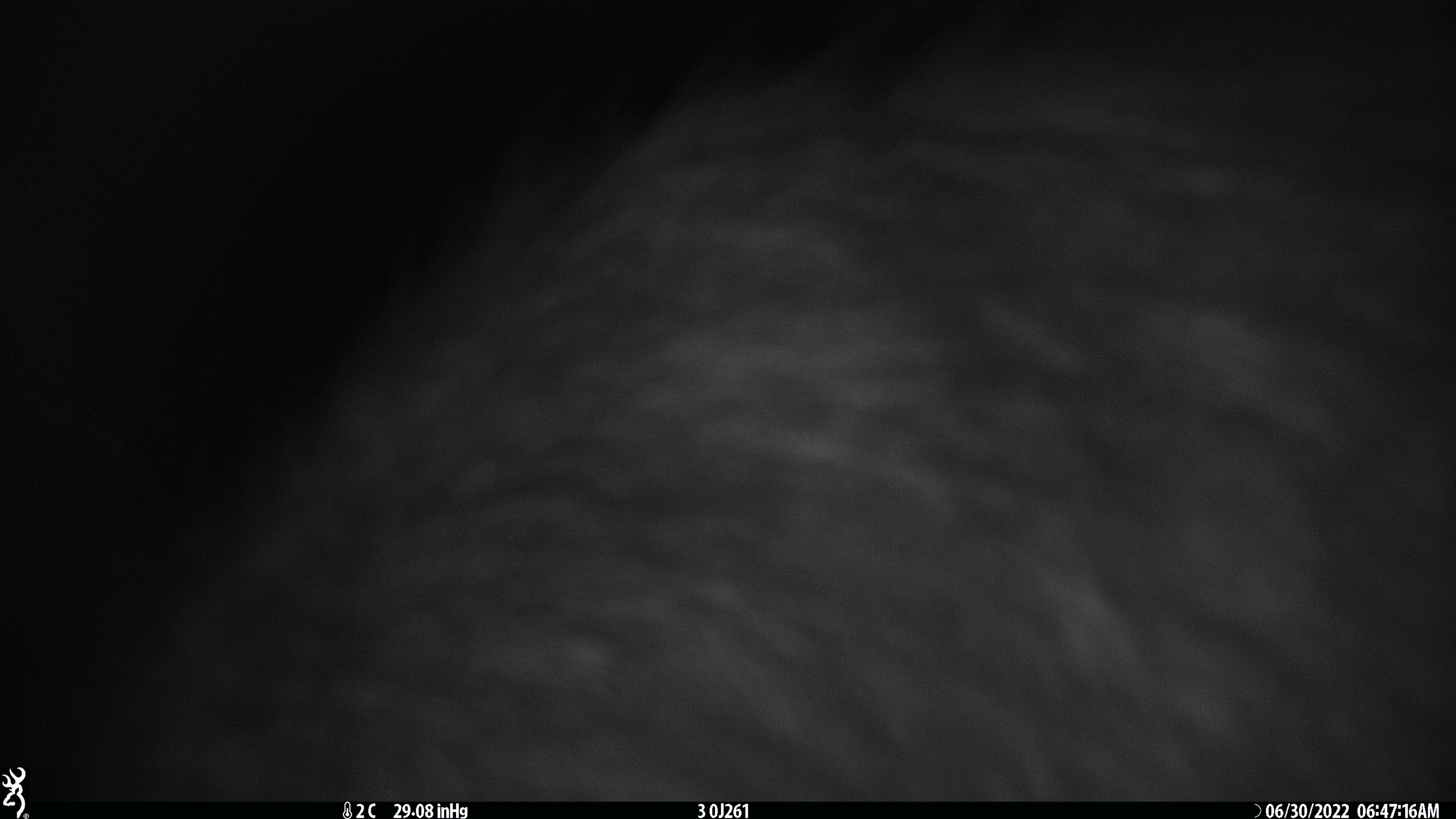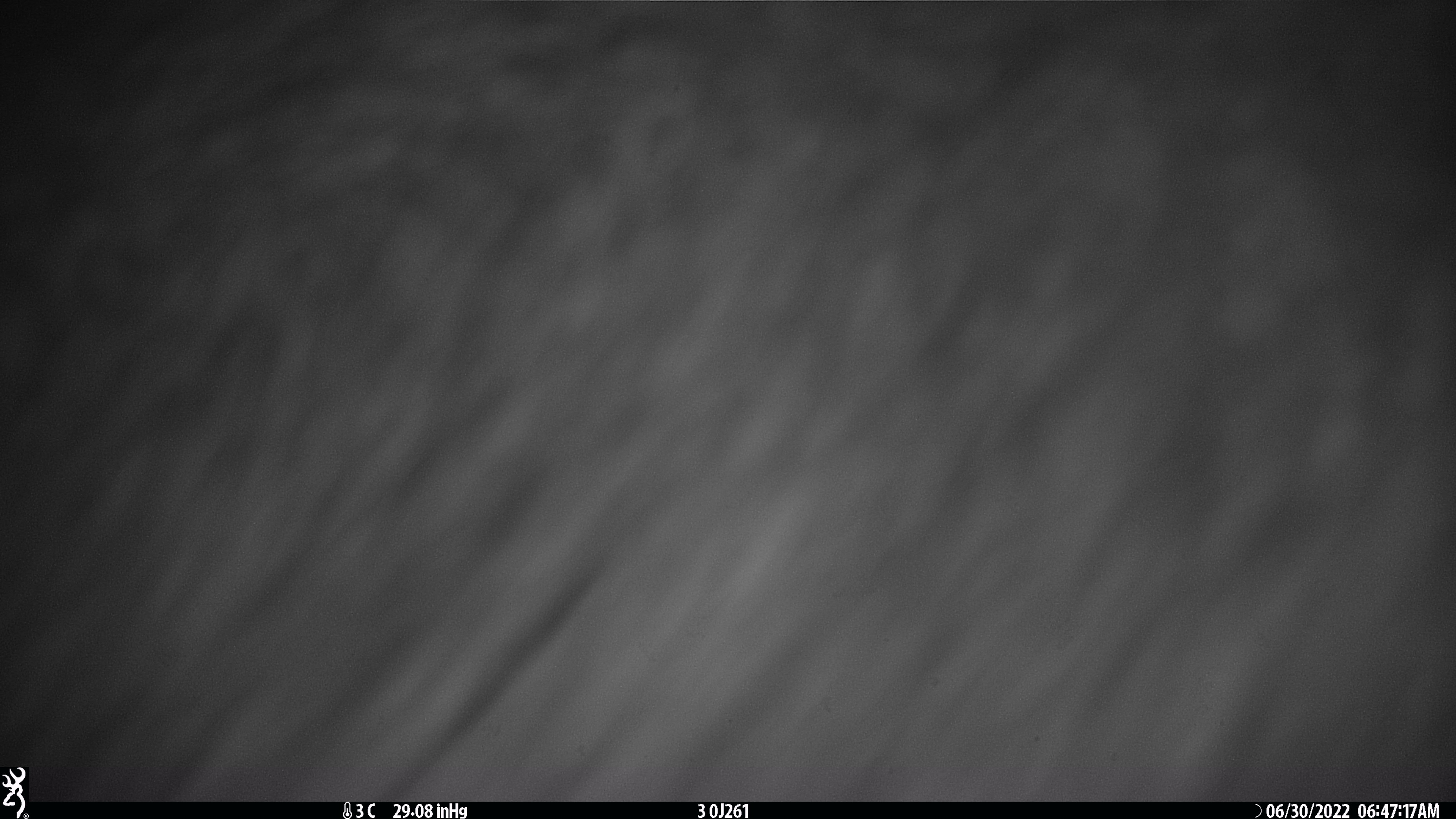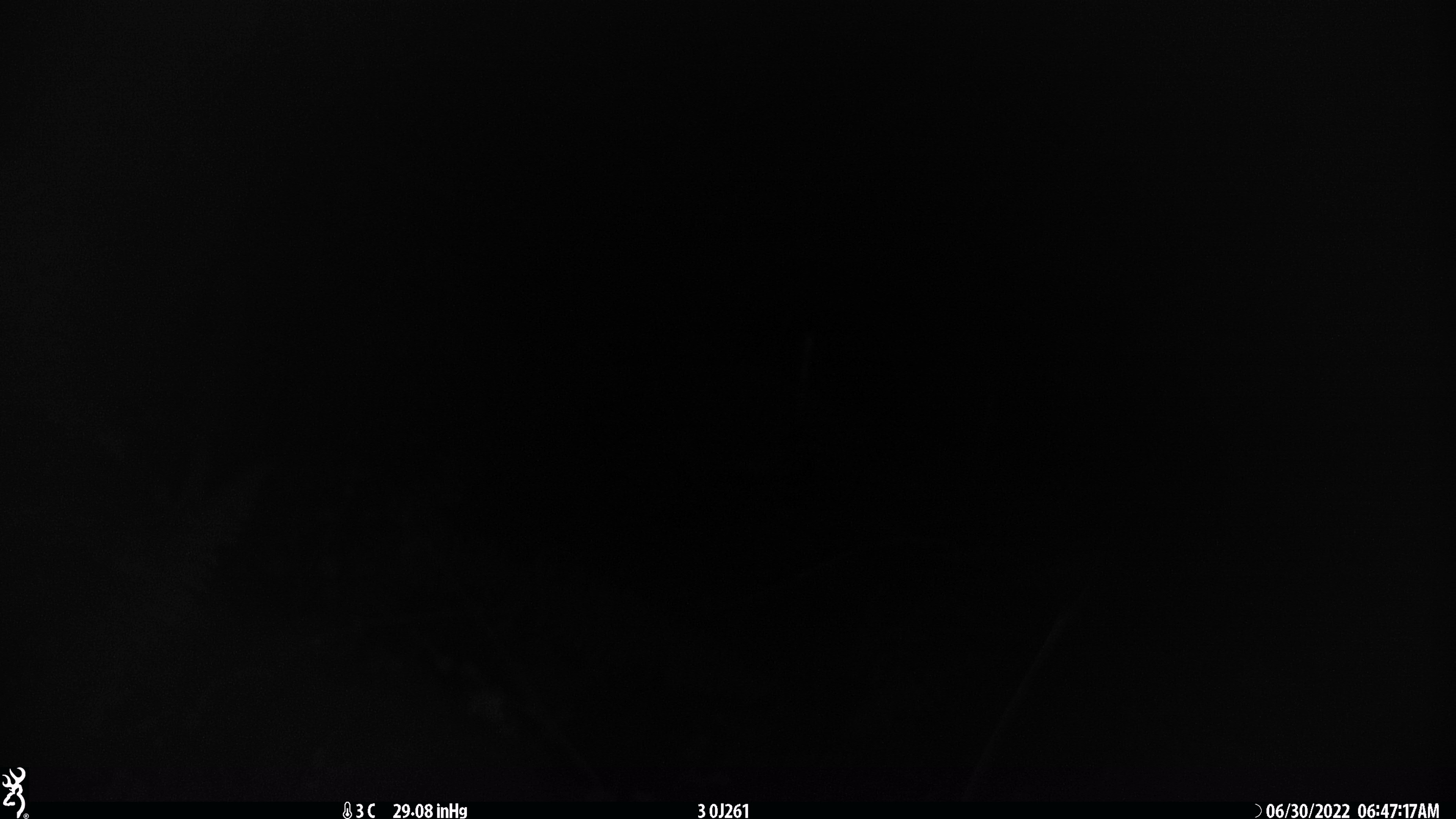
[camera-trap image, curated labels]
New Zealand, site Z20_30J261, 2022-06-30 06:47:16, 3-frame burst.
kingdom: Animalia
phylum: Chordata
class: Mammalia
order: Artiodactyla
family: Cervidae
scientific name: Cervidae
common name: deer